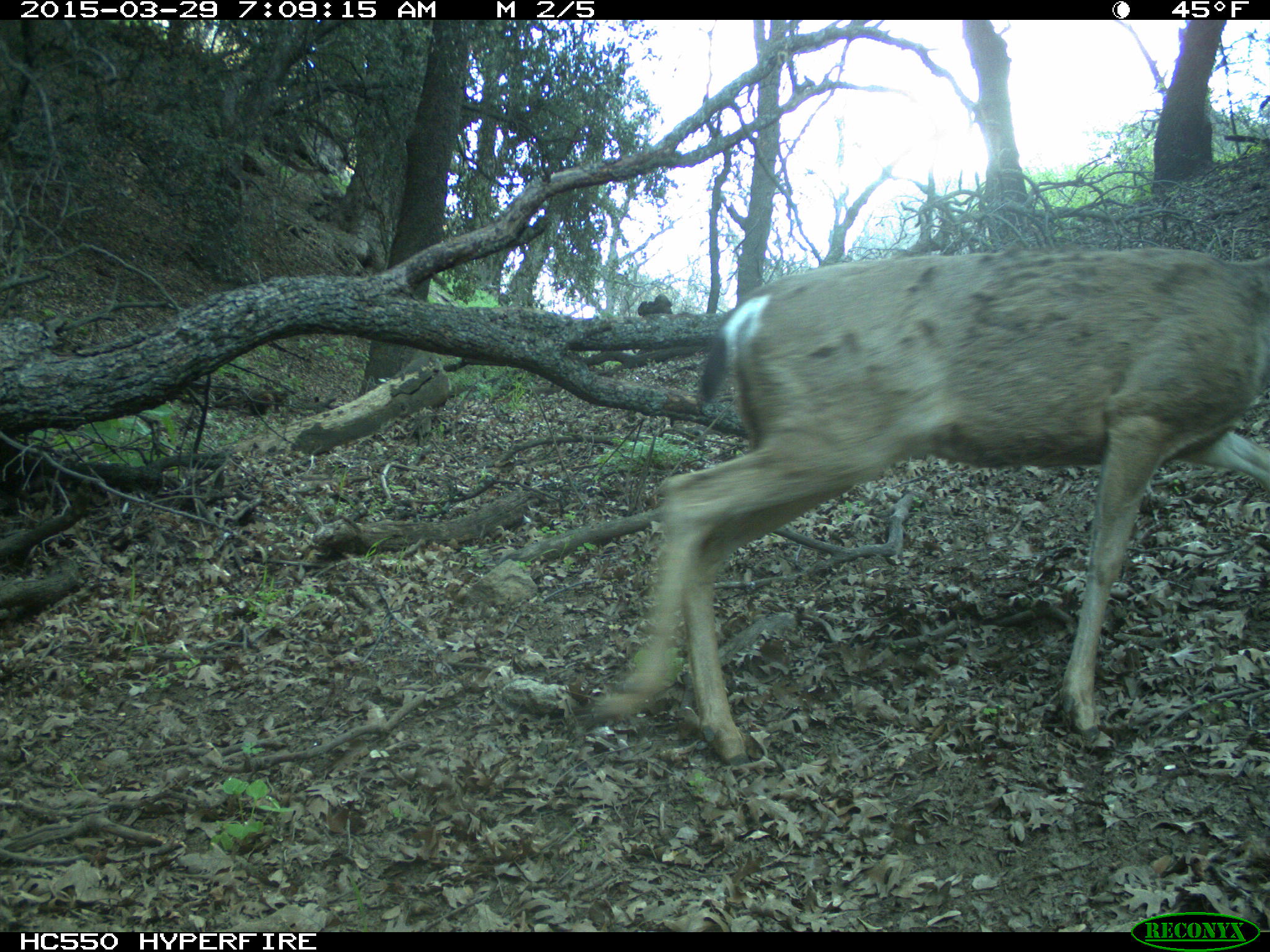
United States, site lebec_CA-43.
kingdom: Animalia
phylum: Chordata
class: Mammalia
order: Artiodactyla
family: Cervidae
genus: Odocoileus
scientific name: Odocoileus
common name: deer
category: unidentified deer